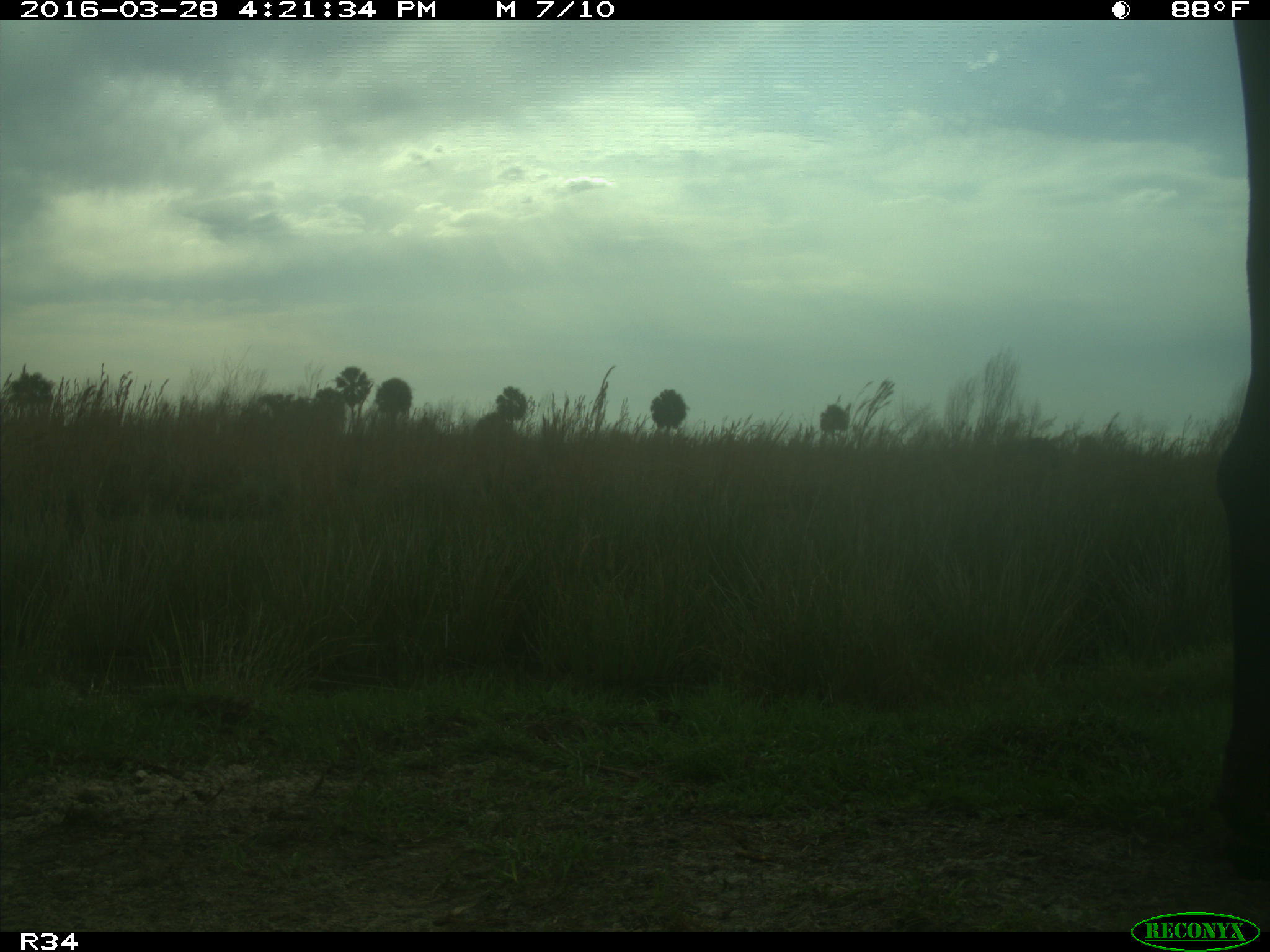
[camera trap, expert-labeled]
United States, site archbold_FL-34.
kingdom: Animalia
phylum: Chordata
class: Mammalia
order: Artiodactyla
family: Bovidae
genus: Bos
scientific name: Bos taurus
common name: domestic cow